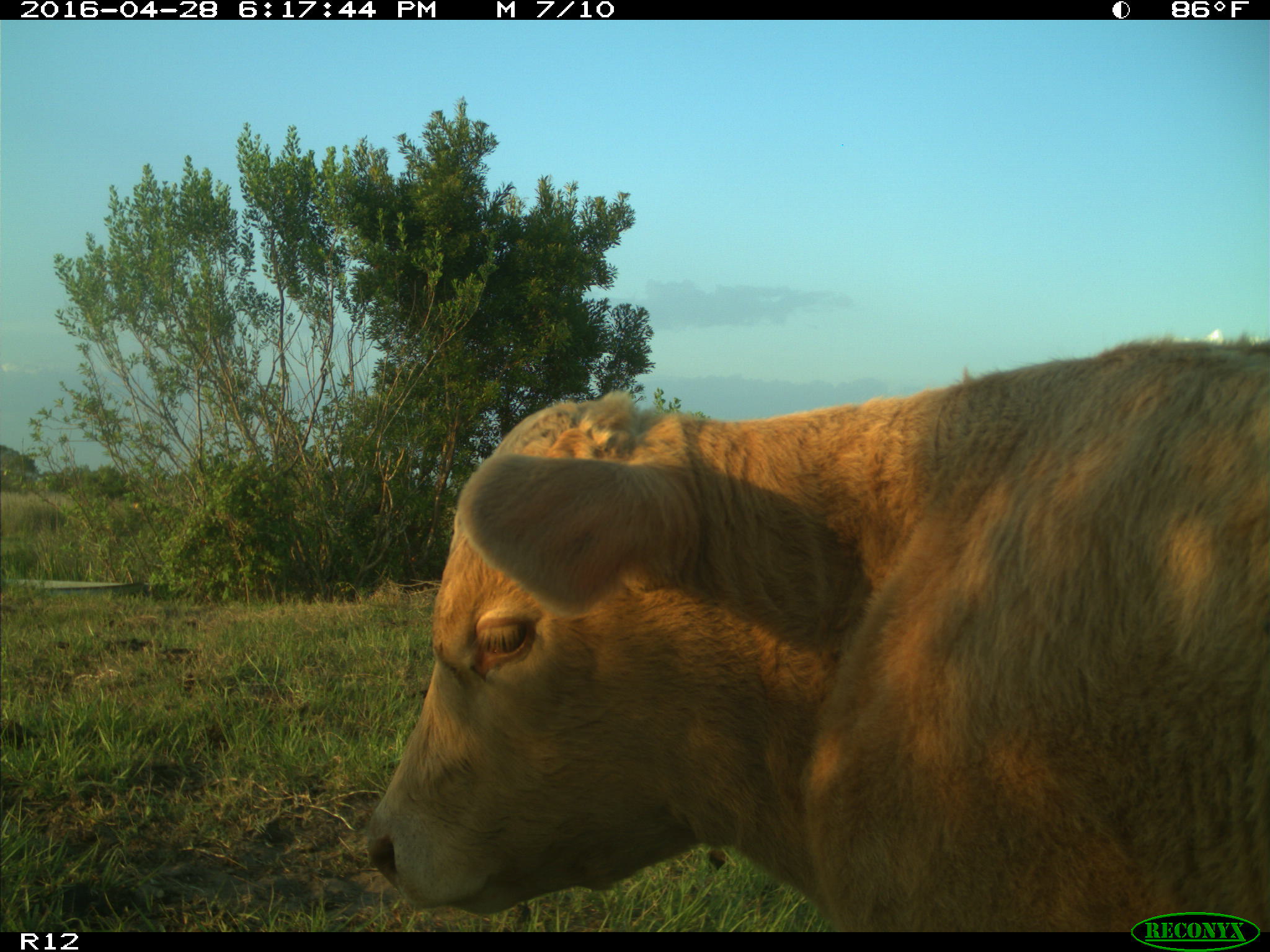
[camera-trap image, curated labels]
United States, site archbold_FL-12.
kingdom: Animalia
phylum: Chordata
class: Mammalia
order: Artiodactyla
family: Bovidae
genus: Bos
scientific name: Bos taurus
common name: domestic cow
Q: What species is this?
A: Bos taurus (domestic cow).